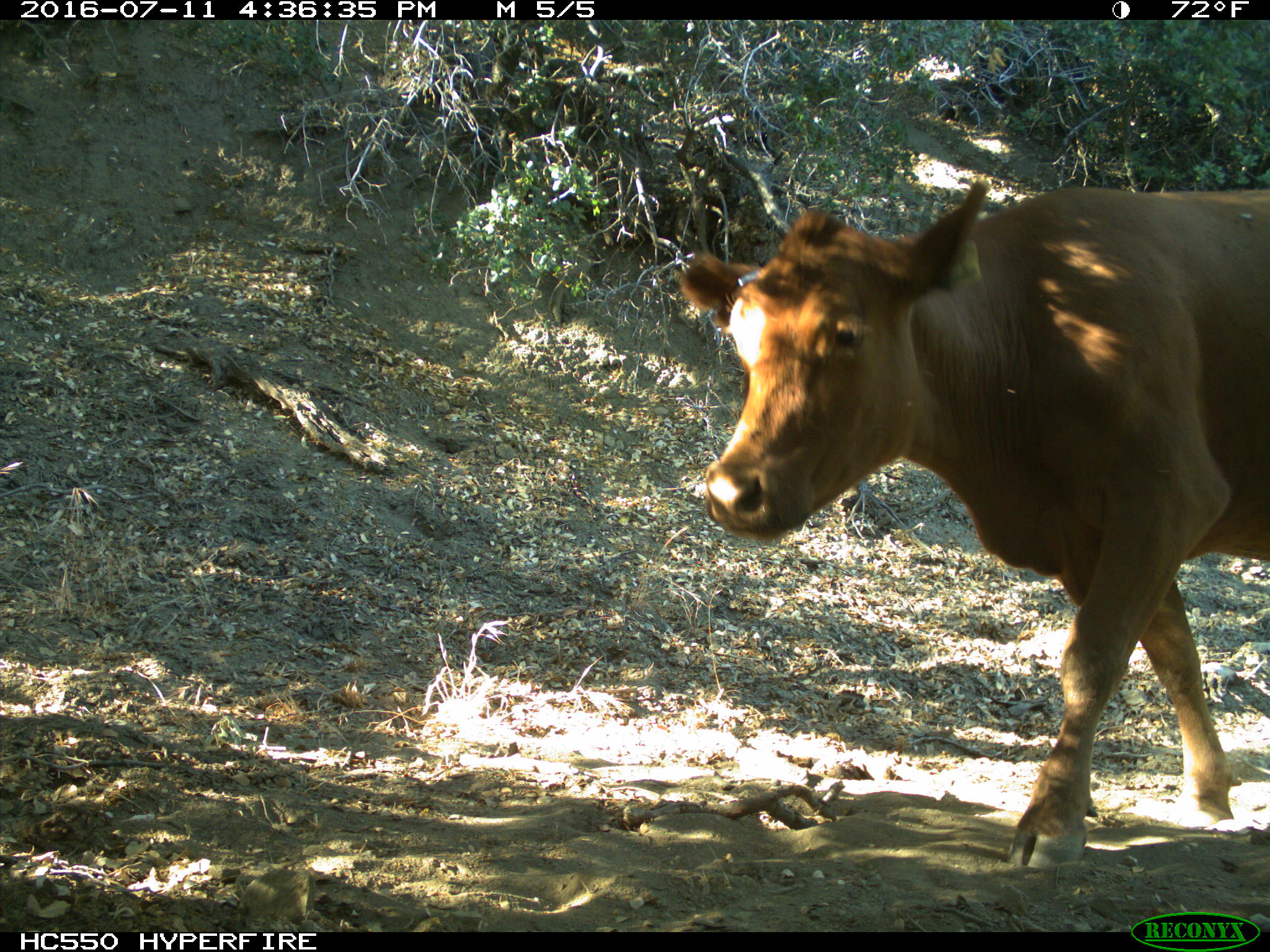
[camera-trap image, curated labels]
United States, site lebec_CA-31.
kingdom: Animalia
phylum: Chordata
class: Mammalia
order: Artiodactyla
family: Bovidae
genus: Bos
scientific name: Bos taurus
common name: domestic cow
Bos taurus (domestic cow).